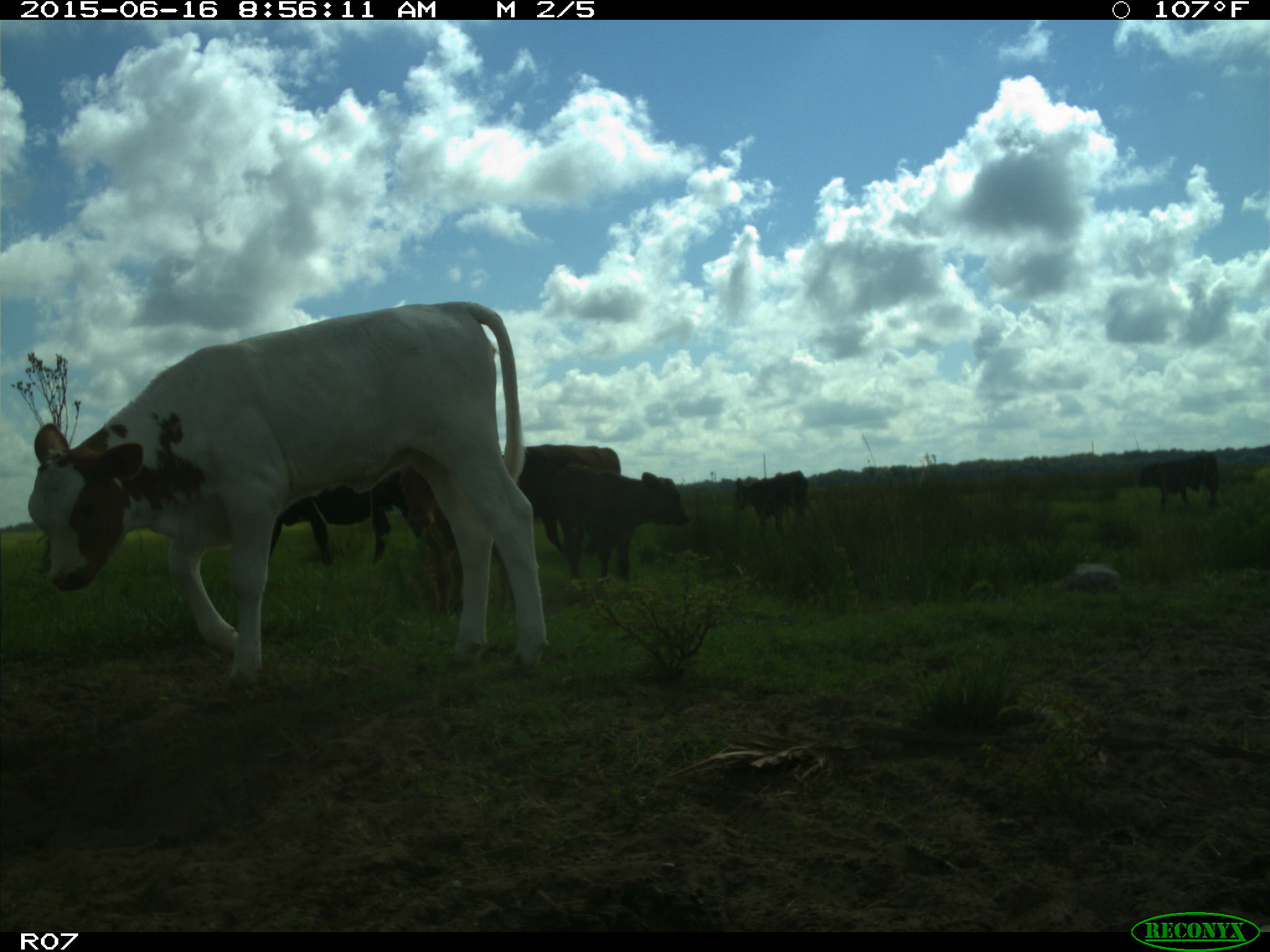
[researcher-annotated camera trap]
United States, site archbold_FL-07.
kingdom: Animalia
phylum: Chordata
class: Mammalia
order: Artiodactyla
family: Bovidae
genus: Bos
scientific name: Bos taurus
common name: domestic cow